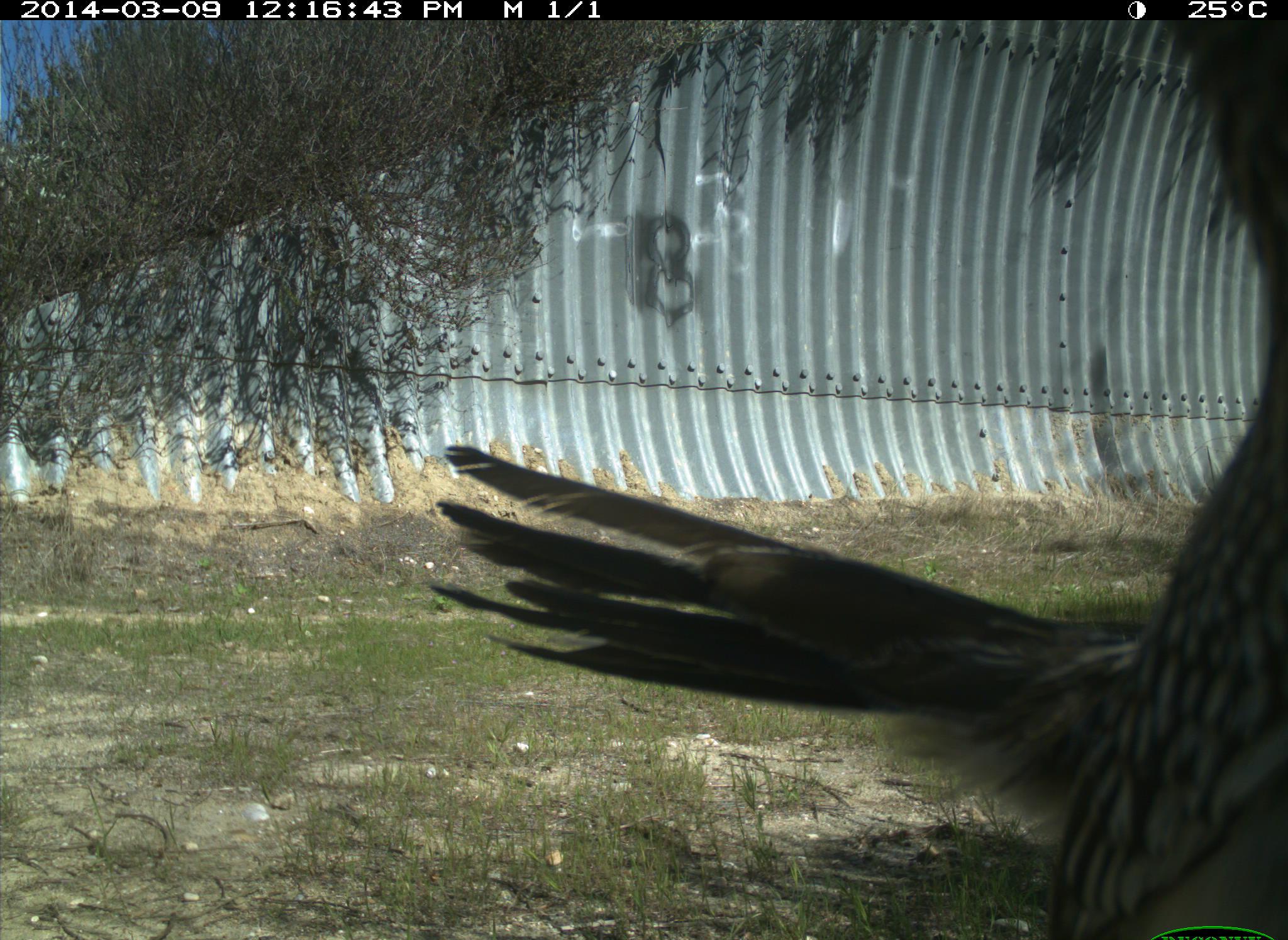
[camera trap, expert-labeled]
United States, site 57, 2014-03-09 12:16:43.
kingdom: Animalia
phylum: Chordata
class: Aves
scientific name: Aves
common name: bird